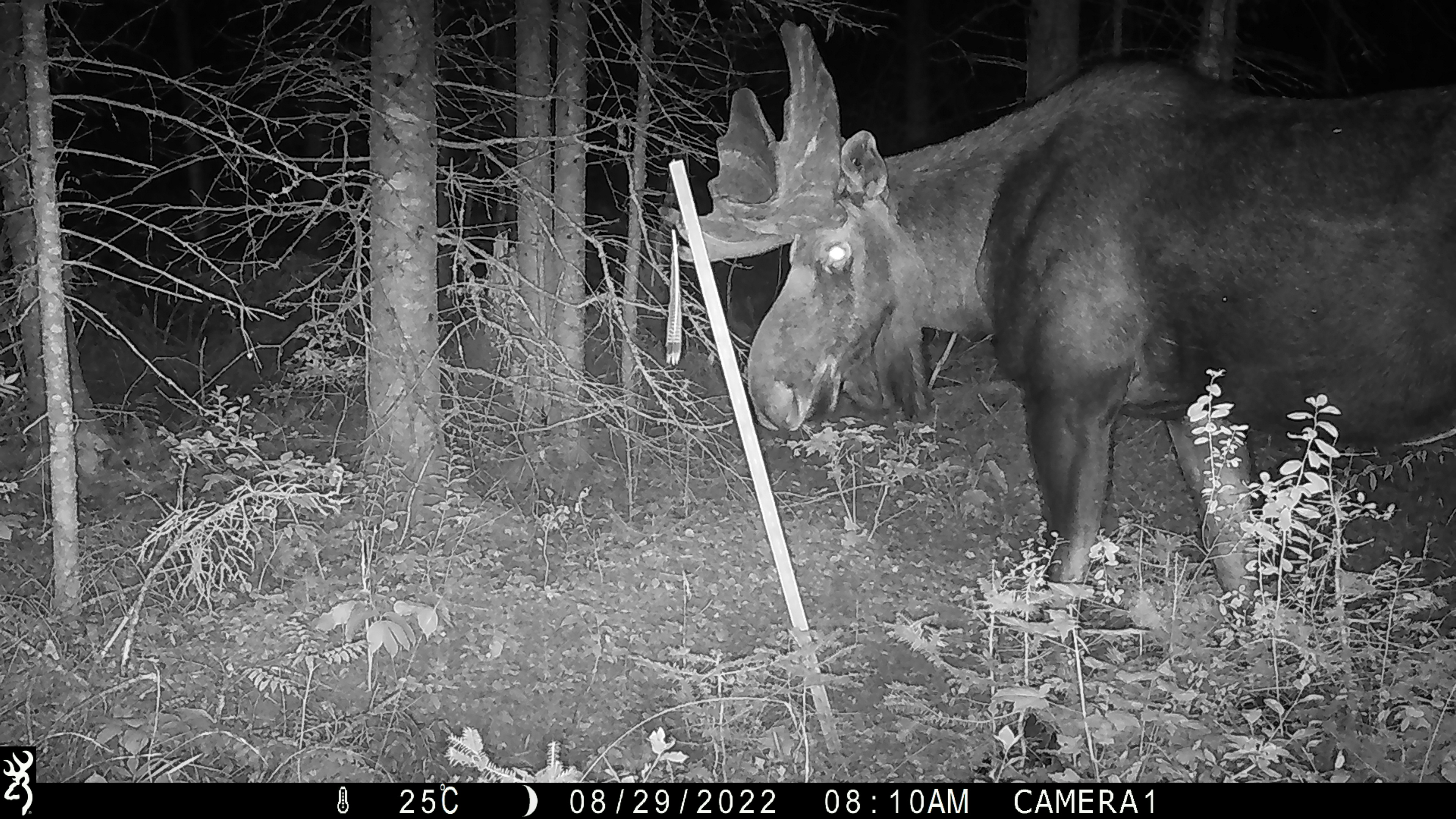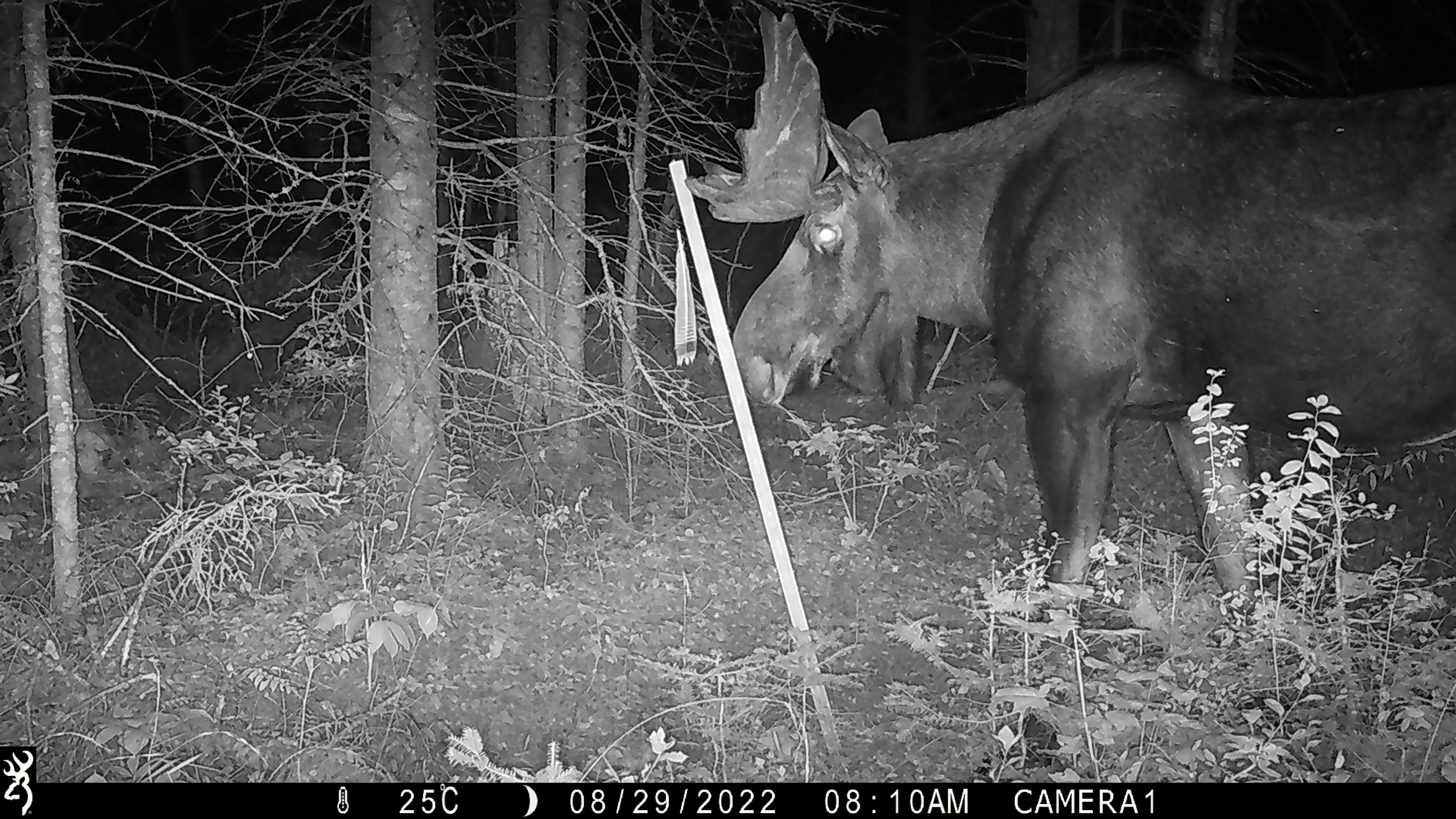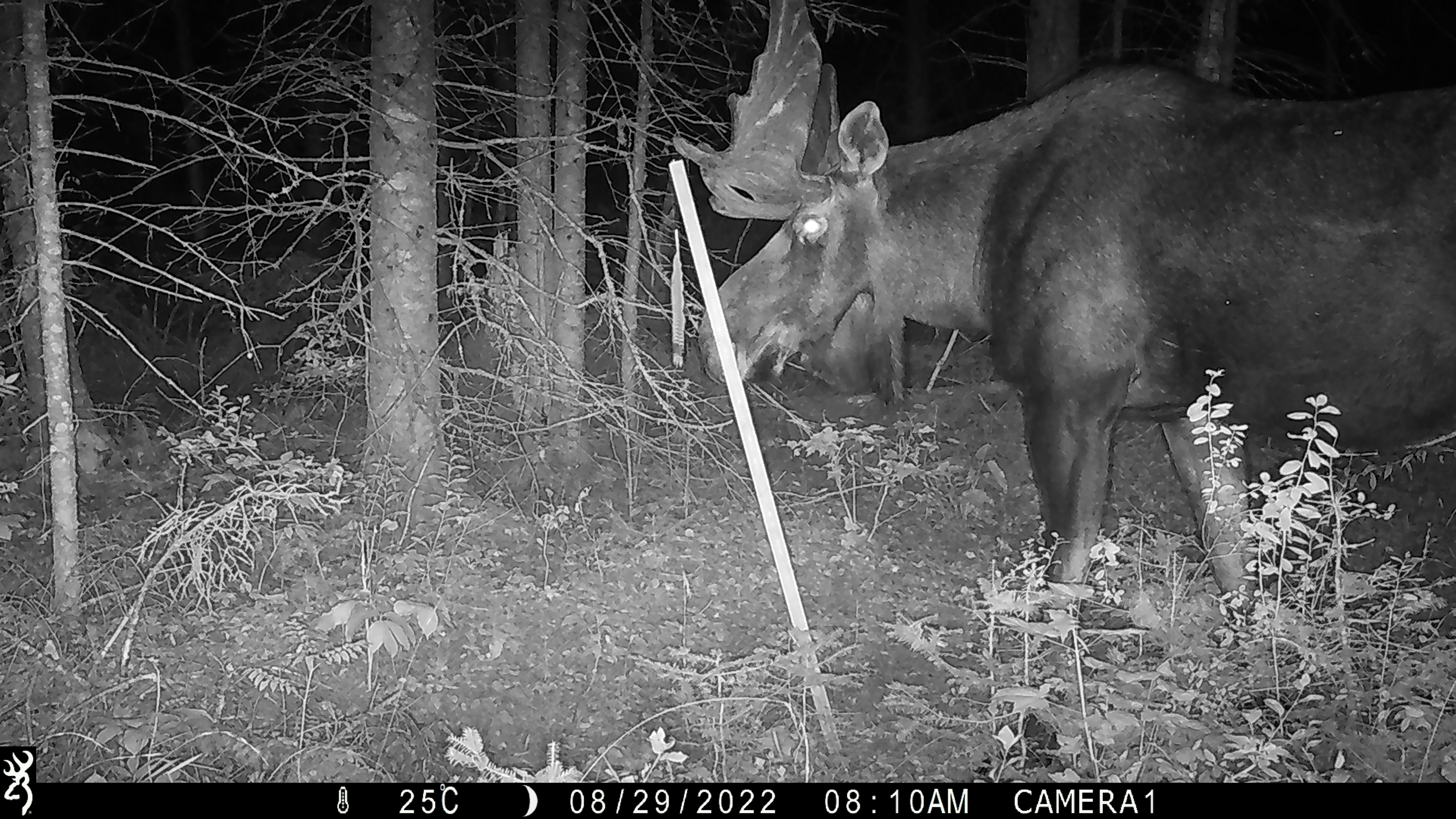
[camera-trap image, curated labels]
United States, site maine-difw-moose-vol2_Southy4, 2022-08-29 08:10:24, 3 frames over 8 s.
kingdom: Animalia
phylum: Chordata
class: Mammalia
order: Artiodactyla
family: Cervidae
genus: Alces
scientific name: Alces alces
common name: moose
Moose (Alces alces).